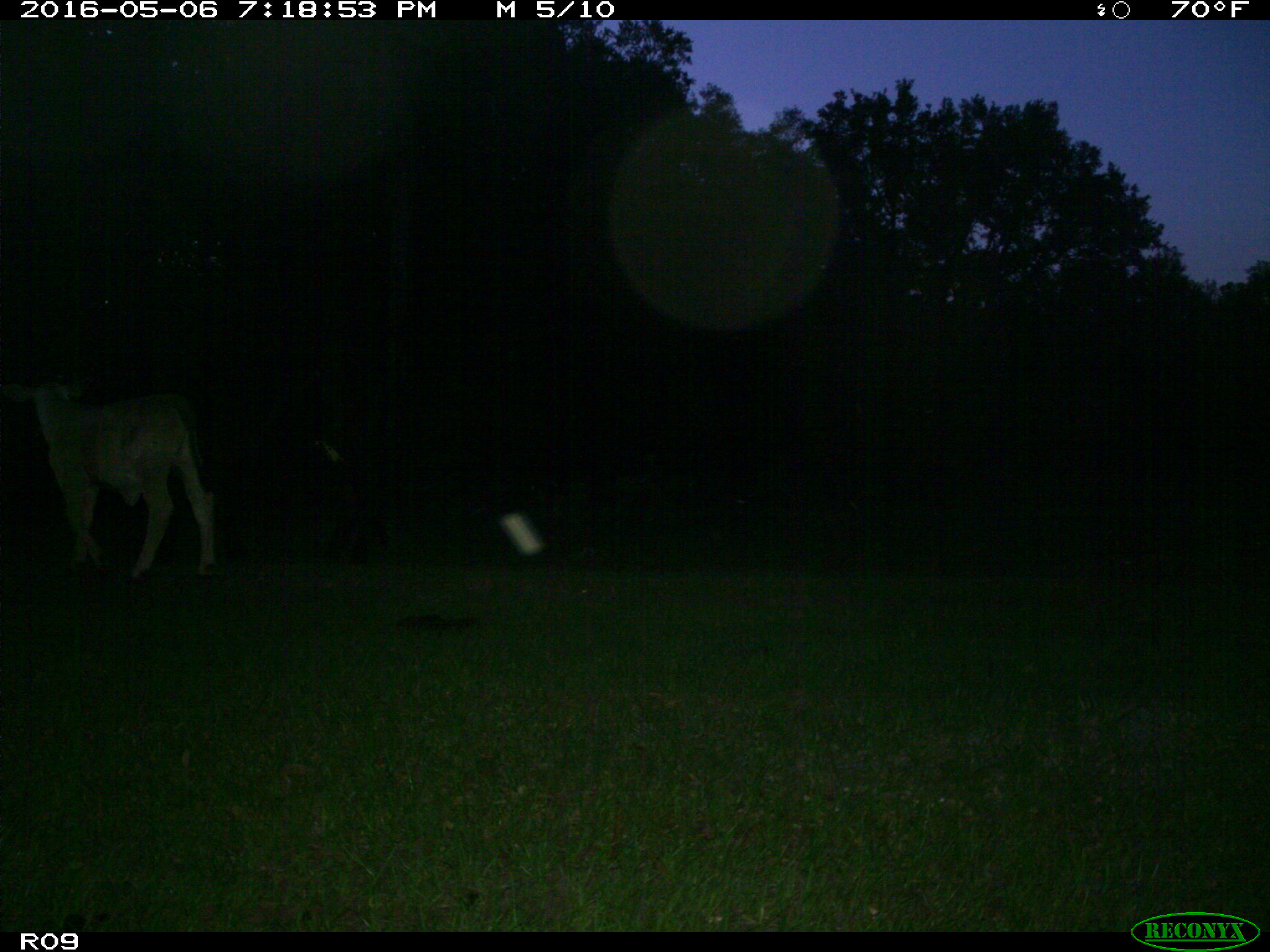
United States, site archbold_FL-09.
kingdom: Animalia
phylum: Chordata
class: Mammalia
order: Artiodactyla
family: Bovidae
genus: Bos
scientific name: Bos taurus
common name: domestic cow